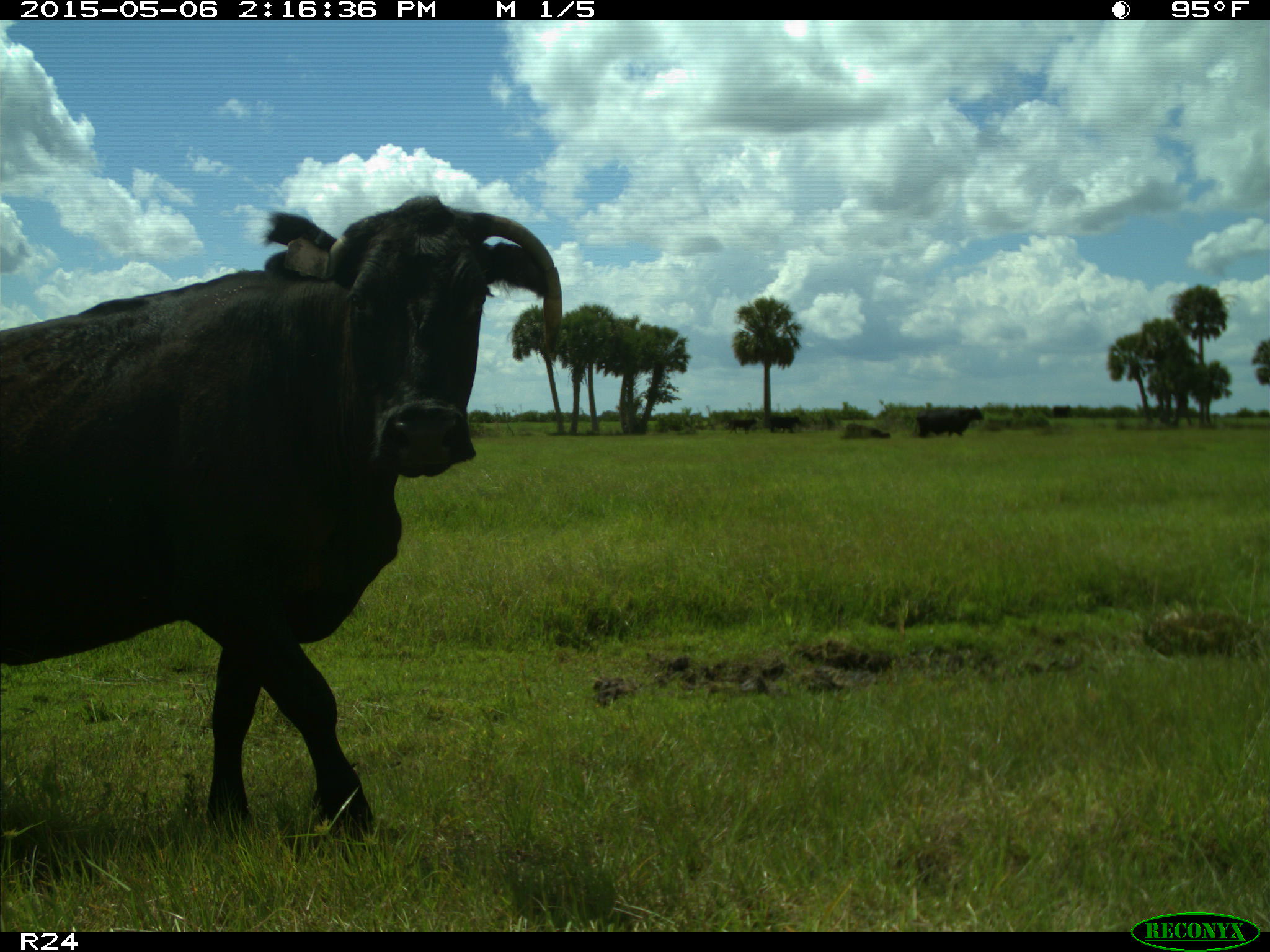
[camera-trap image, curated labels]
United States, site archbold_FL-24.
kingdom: Animalia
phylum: Chordata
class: Mammalia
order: Artiodactyla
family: Bovidae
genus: Bos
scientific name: Bos taurus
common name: domestic cow